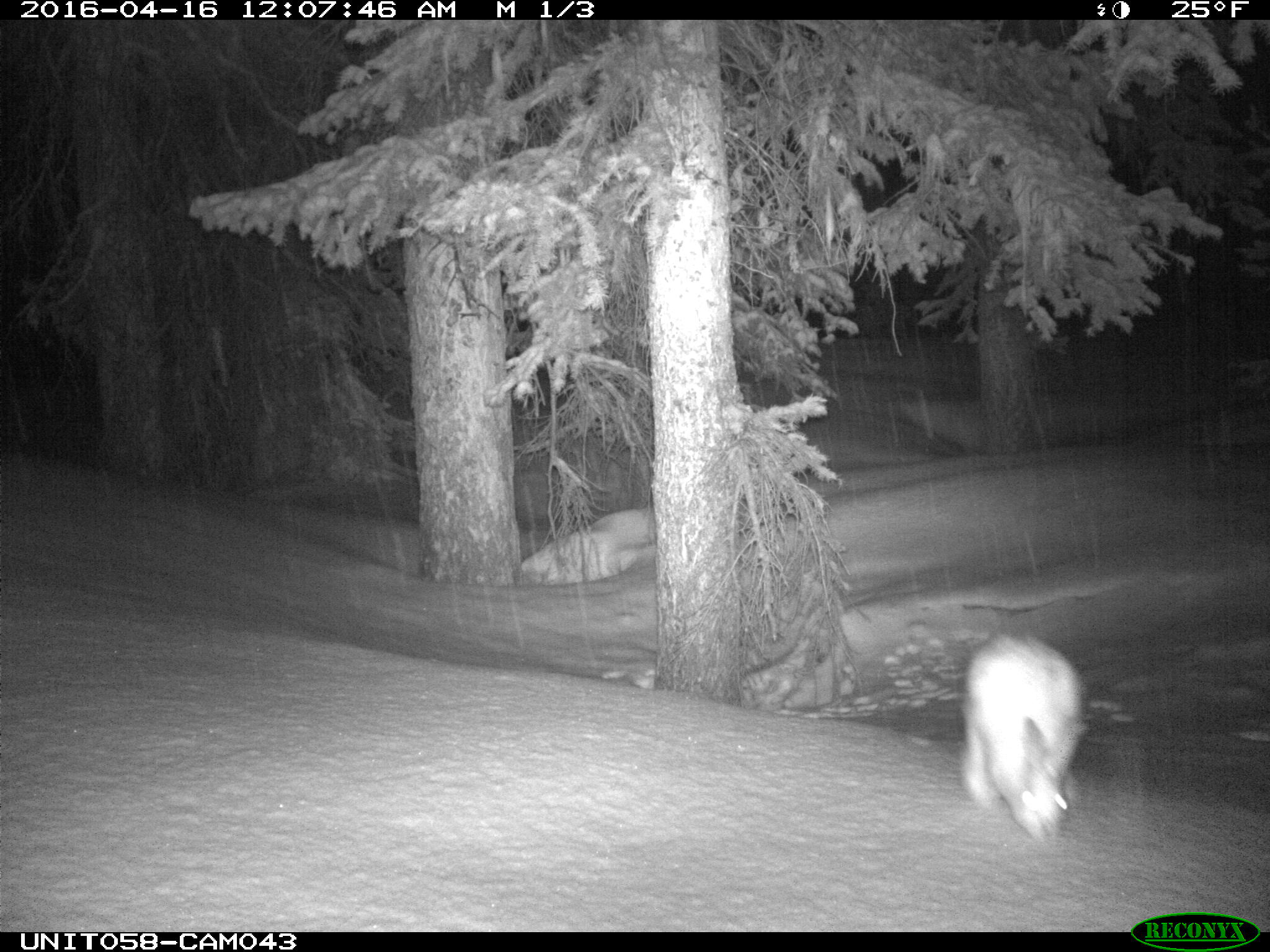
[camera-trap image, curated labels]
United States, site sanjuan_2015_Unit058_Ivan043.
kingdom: Animalia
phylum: Chordata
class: Mammalia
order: Lagomorpha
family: Leporidae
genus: Lepus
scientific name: Lepus americanus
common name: snowshoe hare